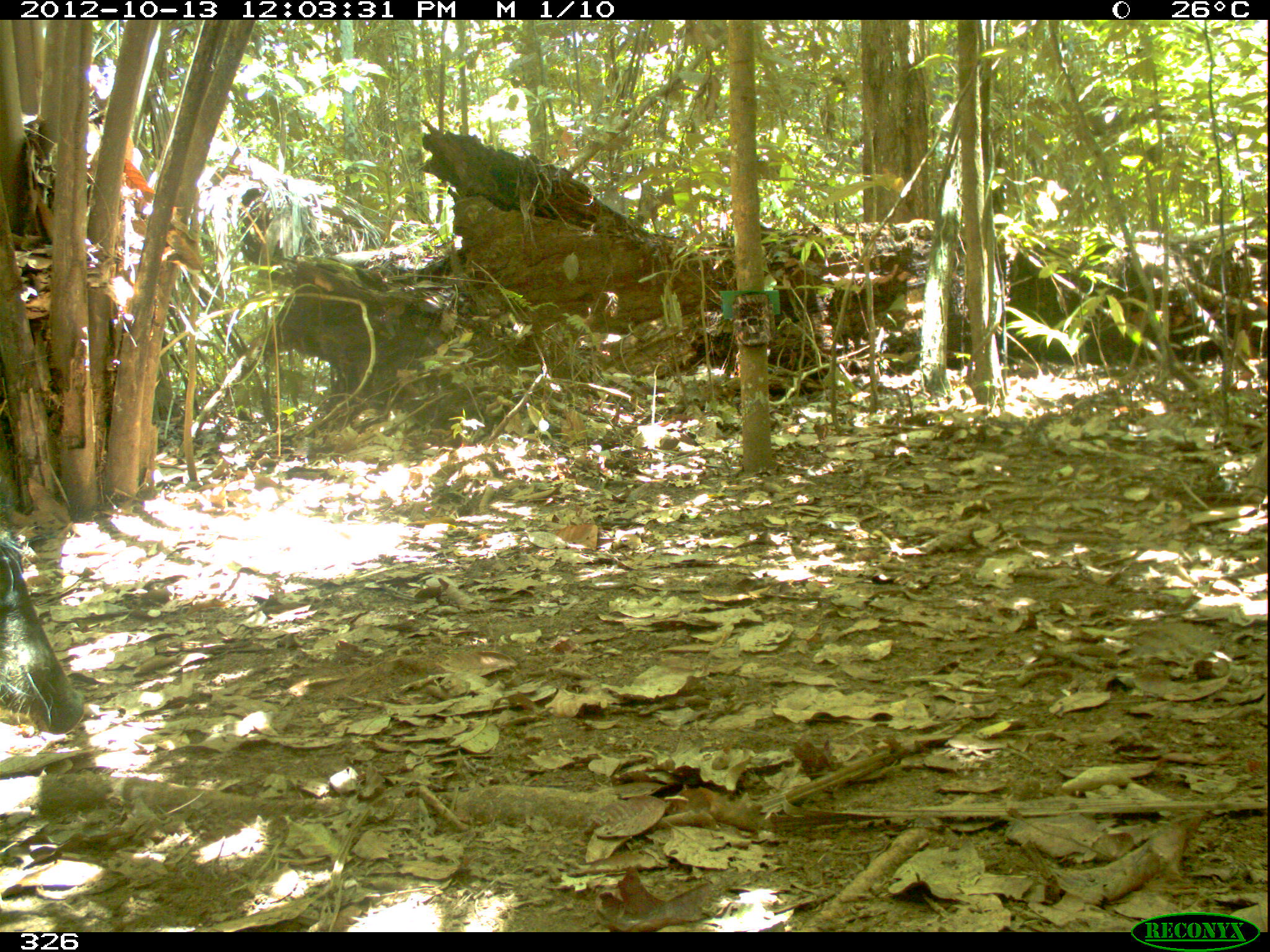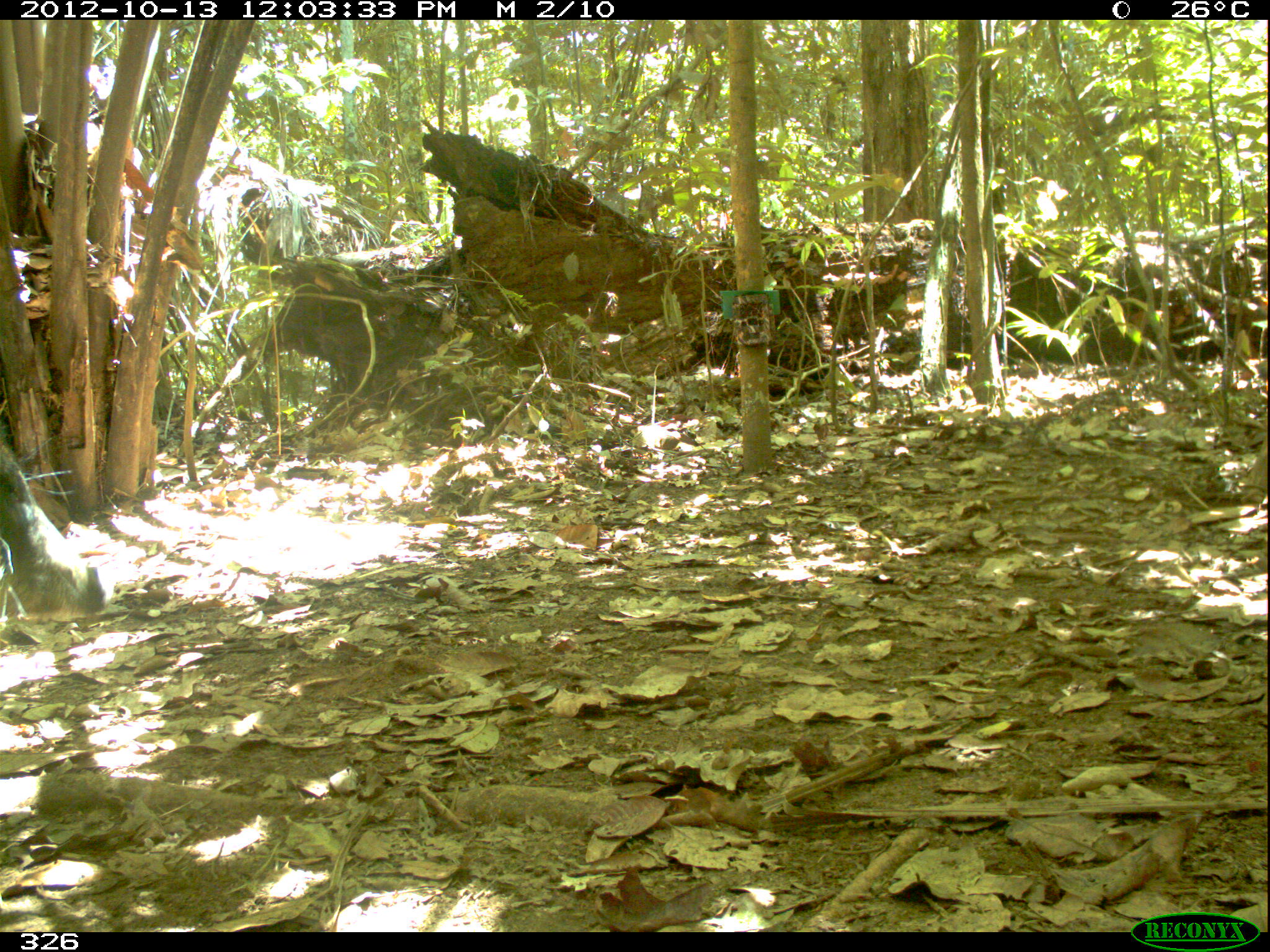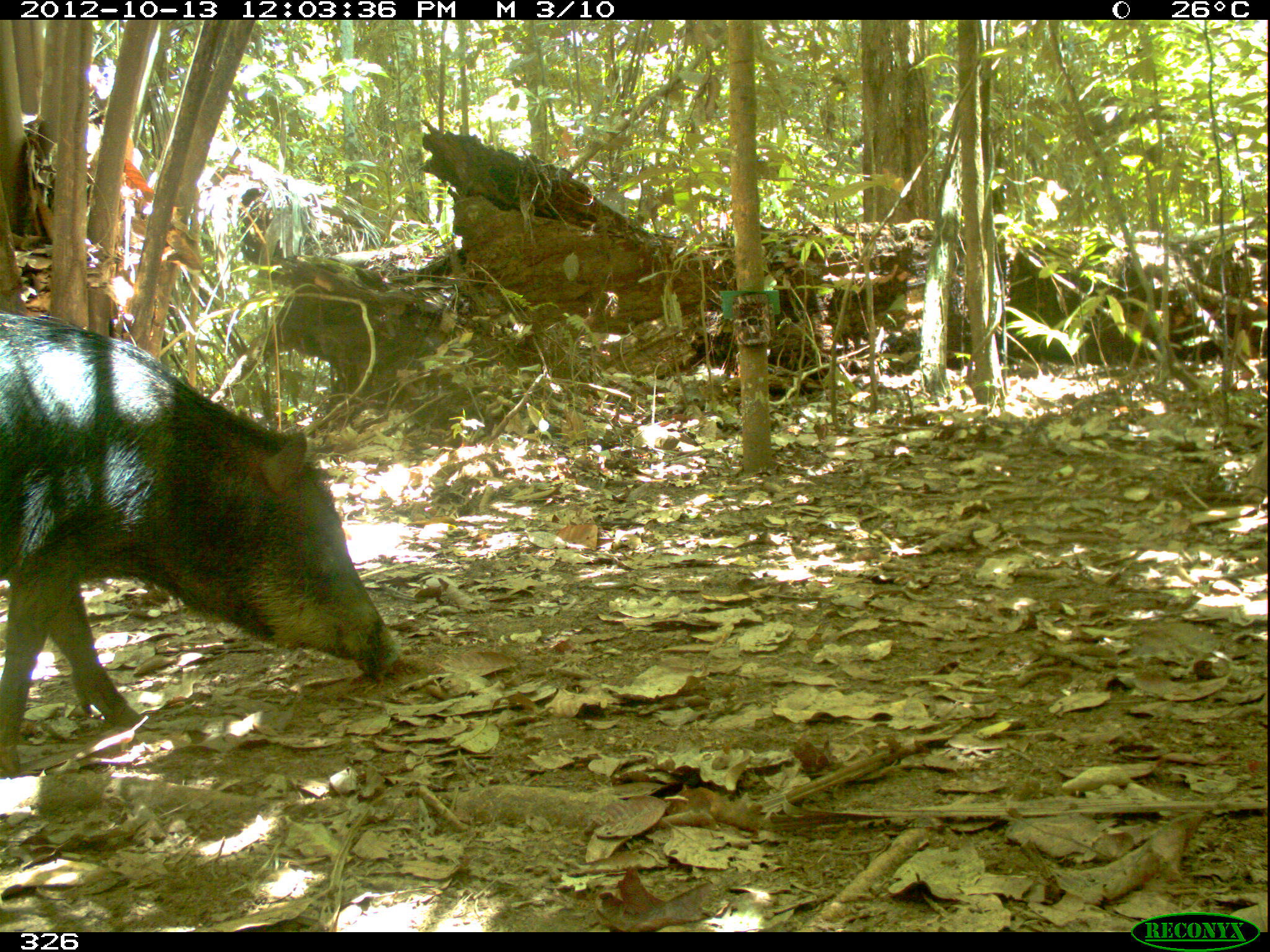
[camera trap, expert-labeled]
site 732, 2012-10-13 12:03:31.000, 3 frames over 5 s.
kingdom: Animalia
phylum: Chordata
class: Mammalia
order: Artiodactyla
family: Tayassuidae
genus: Tayassu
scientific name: Tayassu pecari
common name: white-lipped peccary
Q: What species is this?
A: Tayassu pecari (white-lipped peccary).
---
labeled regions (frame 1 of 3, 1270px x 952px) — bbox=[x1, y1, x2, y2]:
tayassu pecari: bbox=[0, 473, 84, 735]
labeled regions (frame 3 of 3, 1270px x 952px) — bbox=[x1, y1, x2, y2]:
tayassu pecari: bbox=[0, 306, 406, 778]